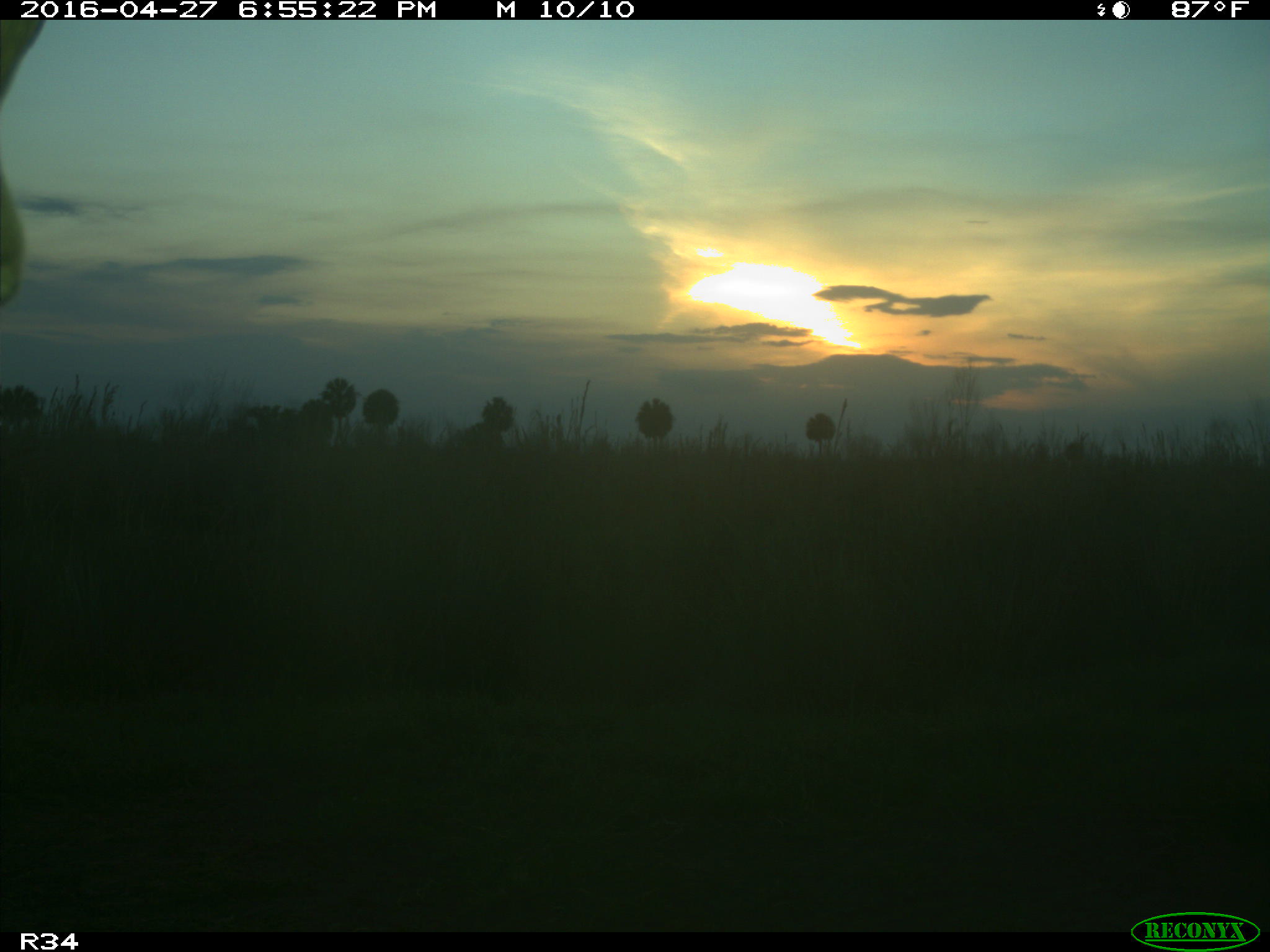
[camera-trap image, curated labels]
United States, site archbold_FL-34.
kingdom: Animalia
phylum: Chordata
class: Mammalia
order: Artiodactyla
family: Bovidae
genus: Bos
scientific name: Bos taurus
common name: domestic cow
Bos taurus (domestic cow).